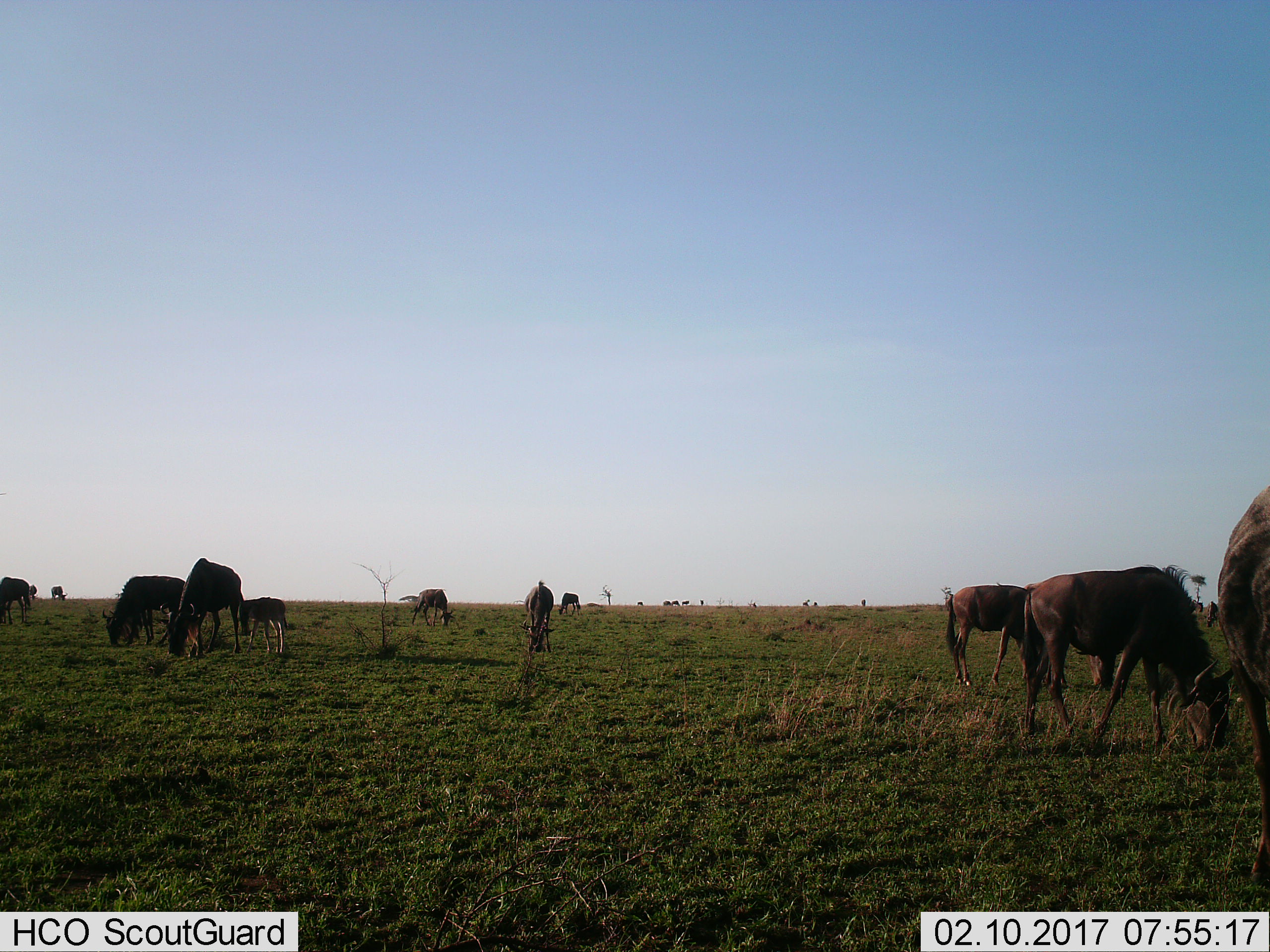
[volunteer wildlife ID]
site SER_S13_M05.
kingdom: Animalia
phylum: Chordata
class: Mammalia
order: Artiodactyla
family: Bovidae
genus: Connochaetes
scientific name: Connochaetes taurinus taurinus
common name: blue wildebeest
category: wildebeestblue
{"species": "wildebeestblue (blue wildebeest) (Connochaetes taurinus taurinus)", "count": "11-50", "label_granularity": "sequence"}